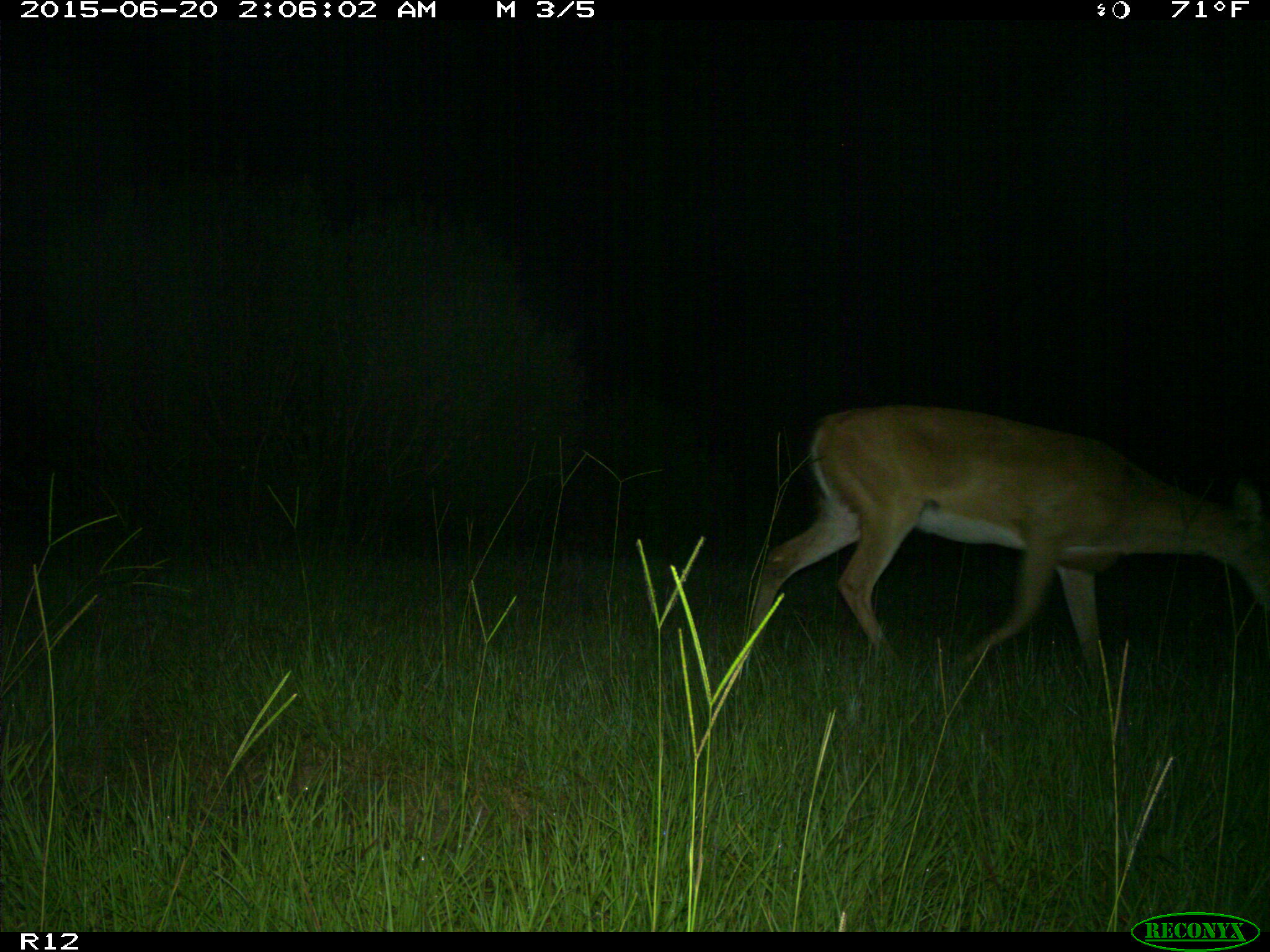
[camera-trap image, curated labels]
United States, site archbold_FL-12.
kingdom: Animalia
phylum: Chordata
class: Mammalia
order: Artiodactyla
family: Cervidae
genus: Odocoileus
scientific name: Odocoileus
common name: deer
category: unidentified deer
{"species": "unidentified deer (deer) (Odocoileus)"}